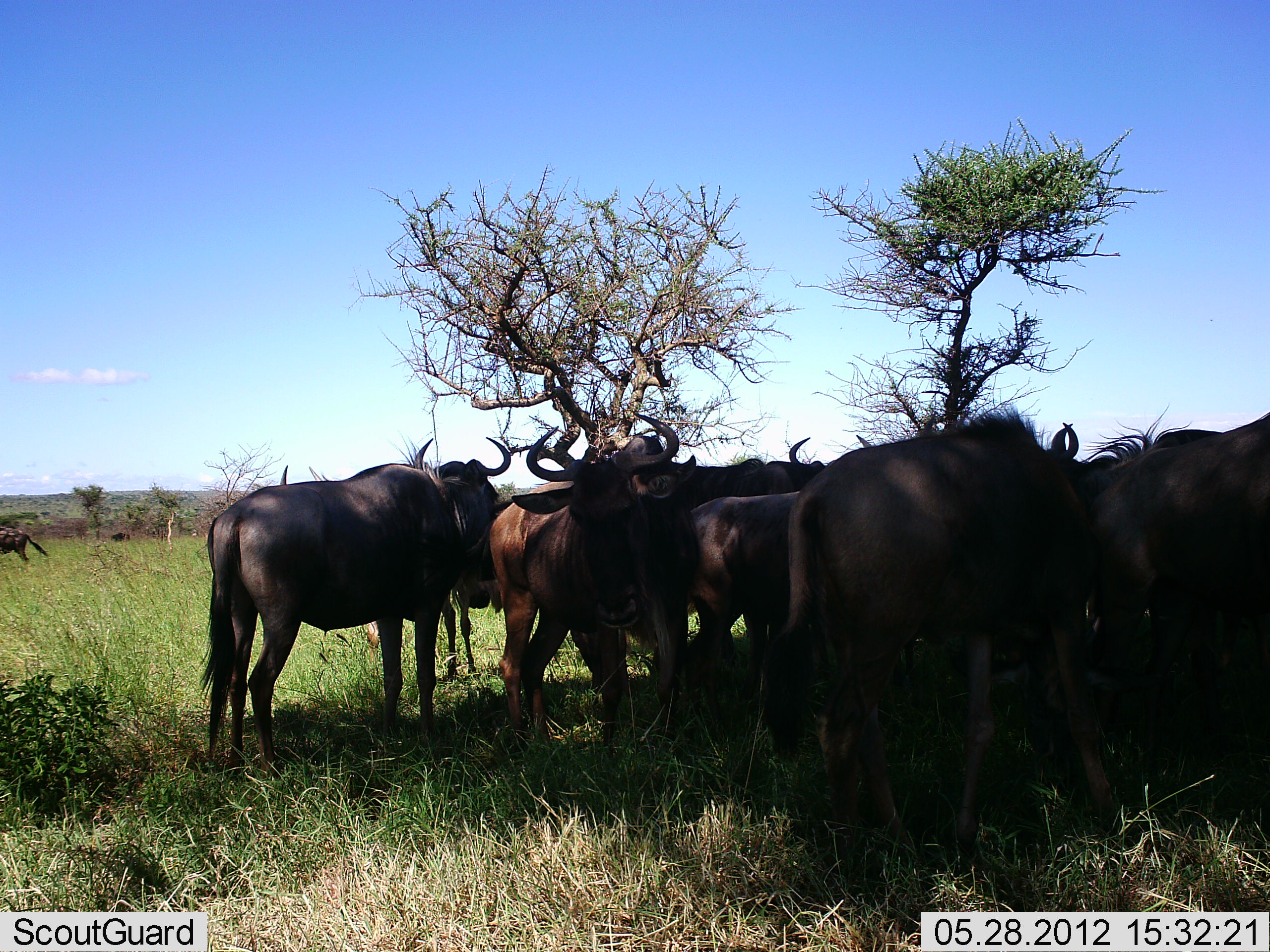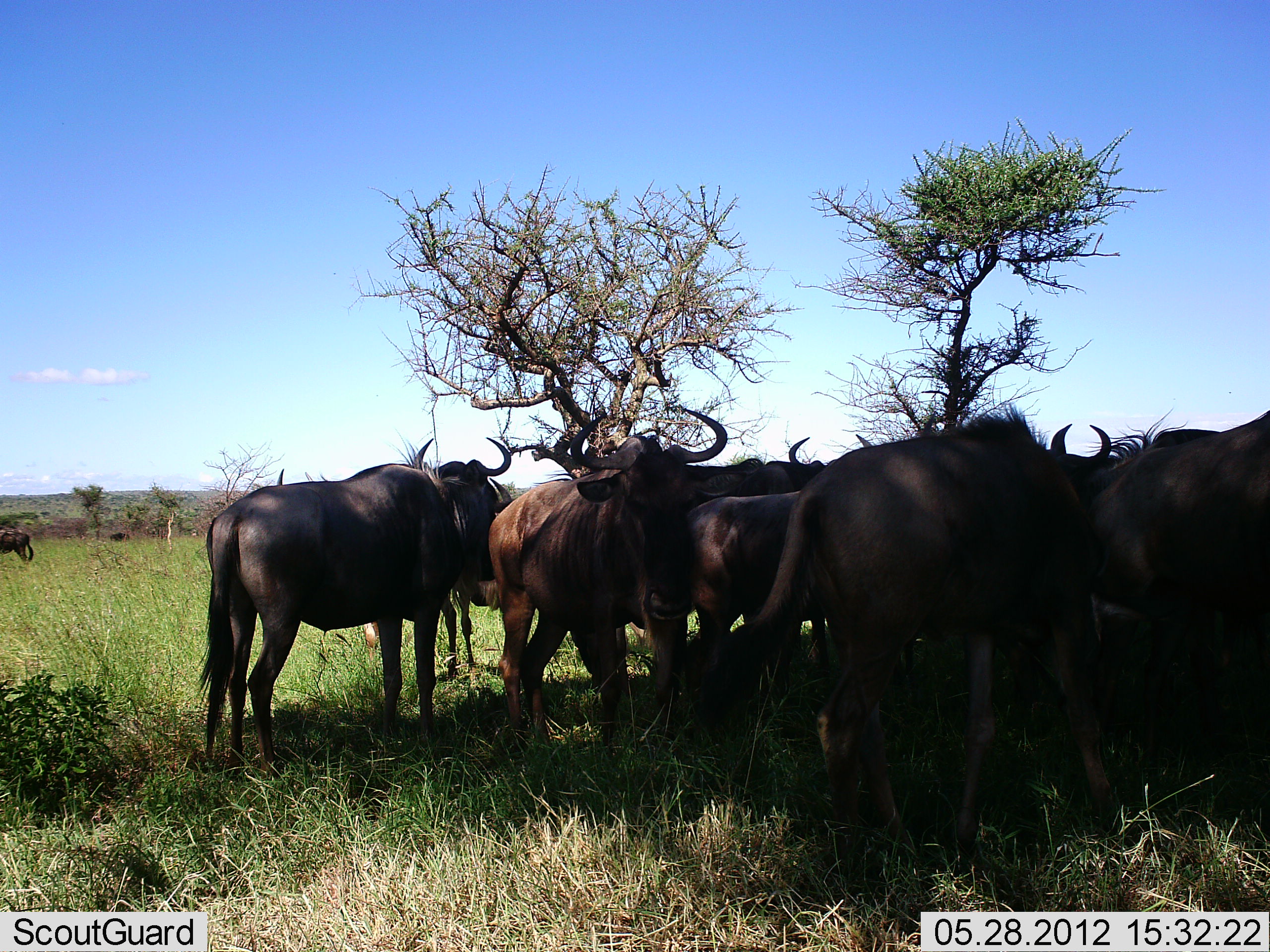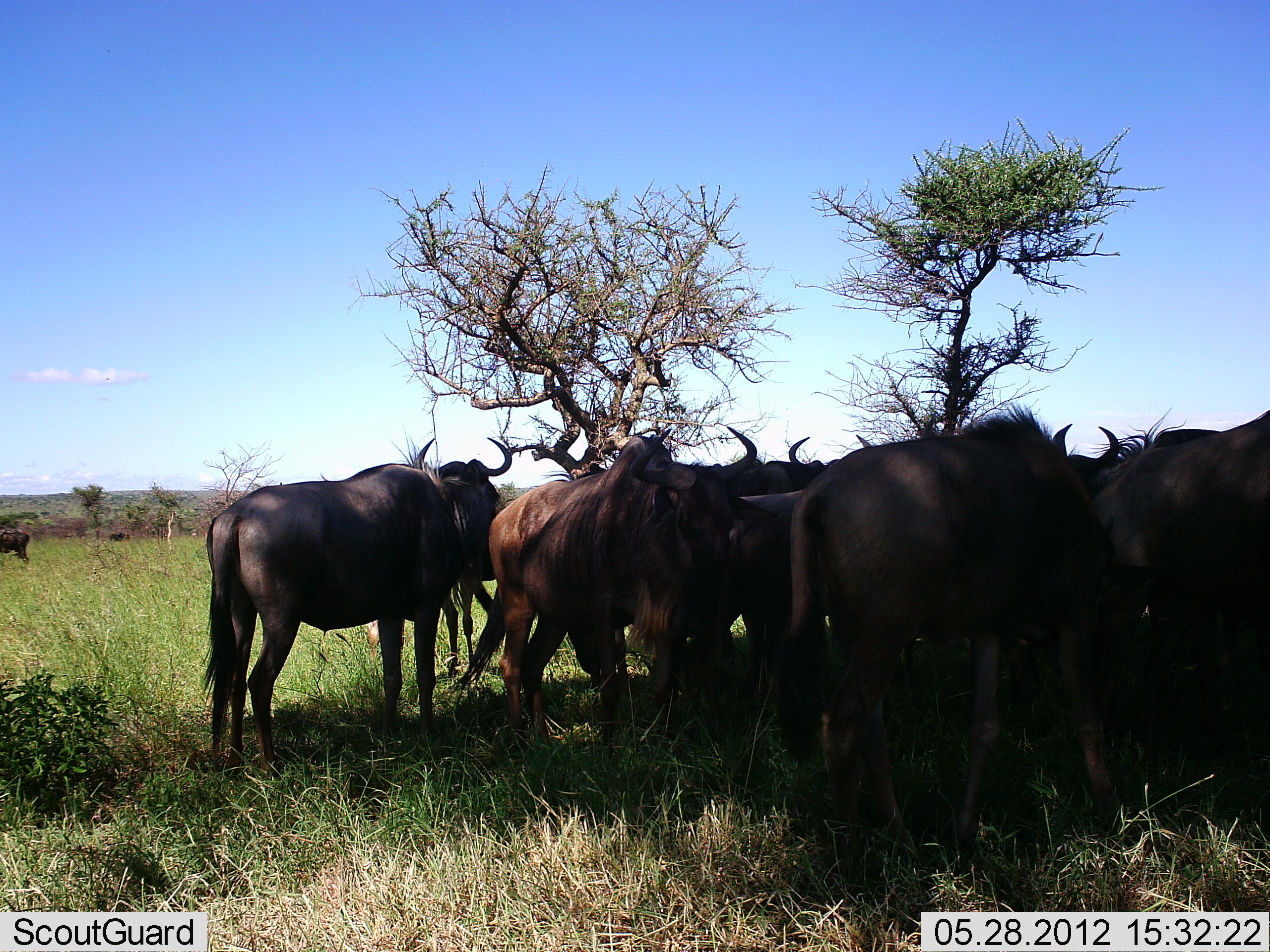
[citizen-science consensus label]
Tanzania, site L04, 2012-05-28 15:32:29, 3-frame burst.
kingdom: Animalia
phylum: Chordata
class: Mammalia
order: Artiodactyla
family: Bovidae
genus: Connochaetes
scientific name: Connochaetes taurinus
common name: blue wildebeest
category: wildebeest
Wildebeest (blue wildebeest) (Connochaetes taurinus), count 11-50. Behavior (volunteer vote fractions): standing 90%, resting 40%, moving 0%, interacting 0%. Young present (vote fraction): 10%. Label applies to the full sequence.